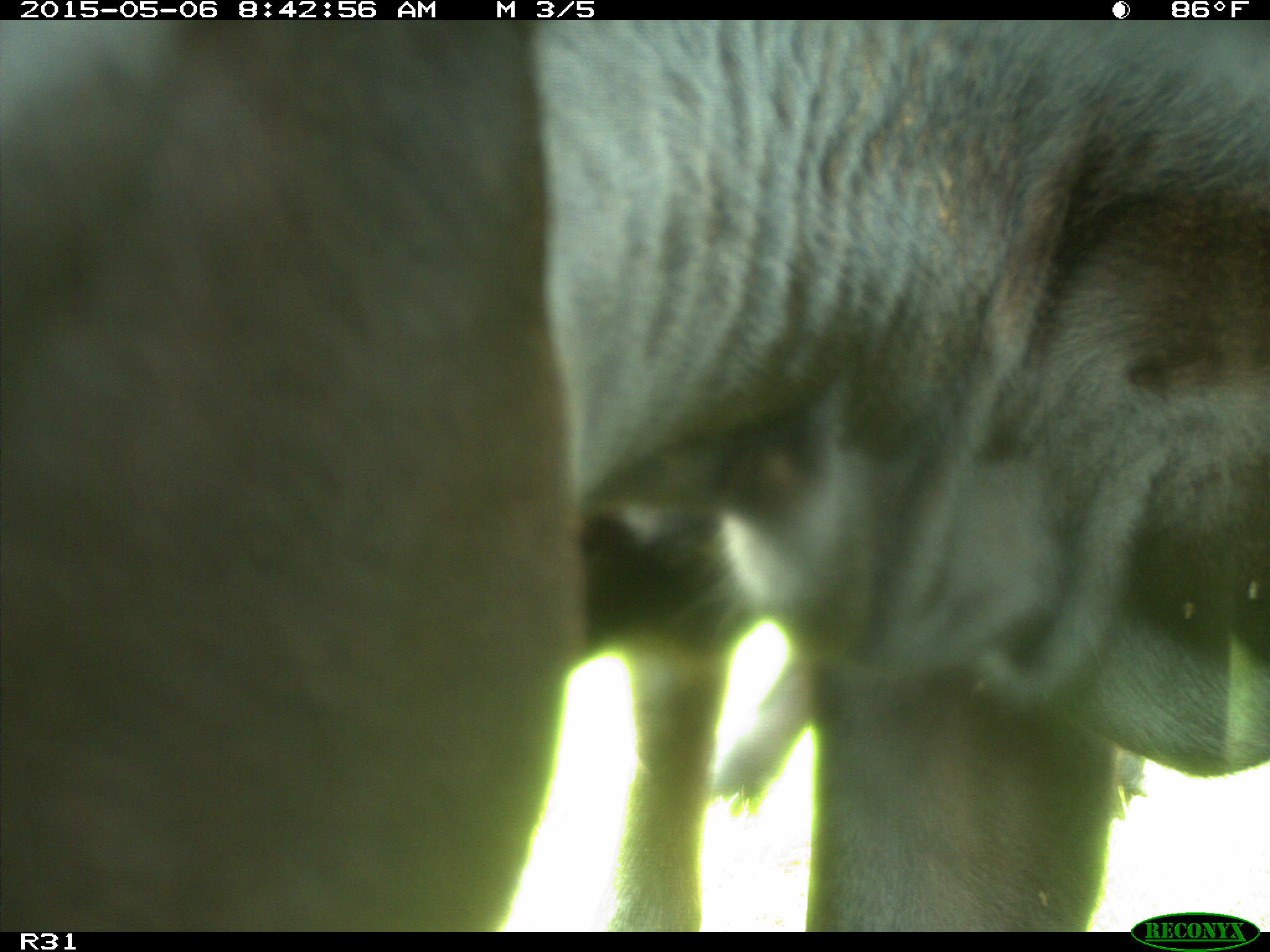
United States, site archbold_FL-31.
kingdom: Animalia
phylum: Chordata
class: Mammalia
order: Artiodactyla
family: Bovidae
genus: Bos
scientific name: Bos taurus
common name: domestic cow